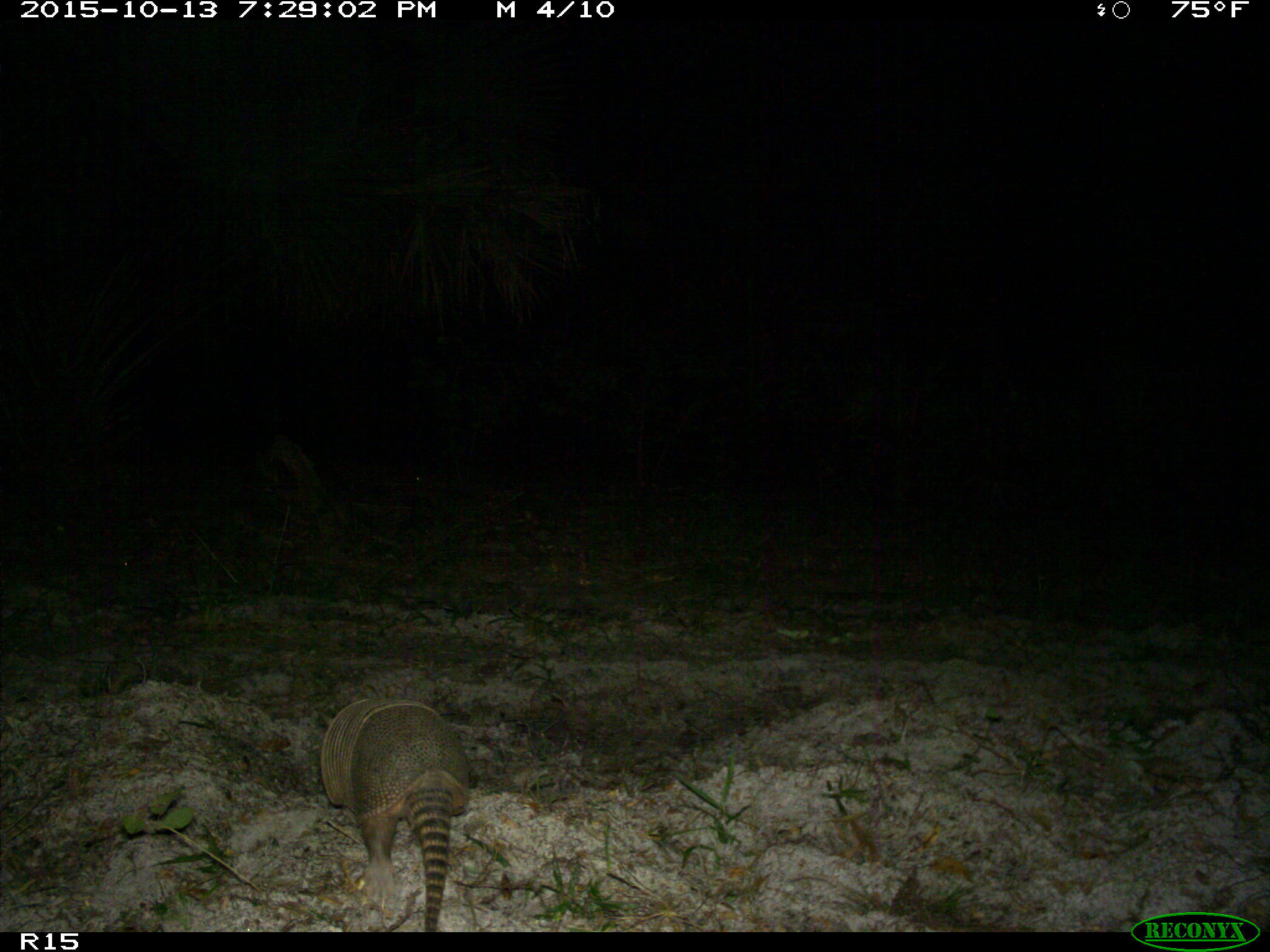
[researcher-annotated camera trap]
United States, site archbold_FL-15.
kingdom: Animalia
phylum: Chordata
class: Mammalia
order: Cingulata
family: Dasypodidae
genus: Dasypus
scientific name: Dasypus novemcinctus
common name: nine-banded armadillo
Dasypus novemcinctus (nine-banded armadillo).